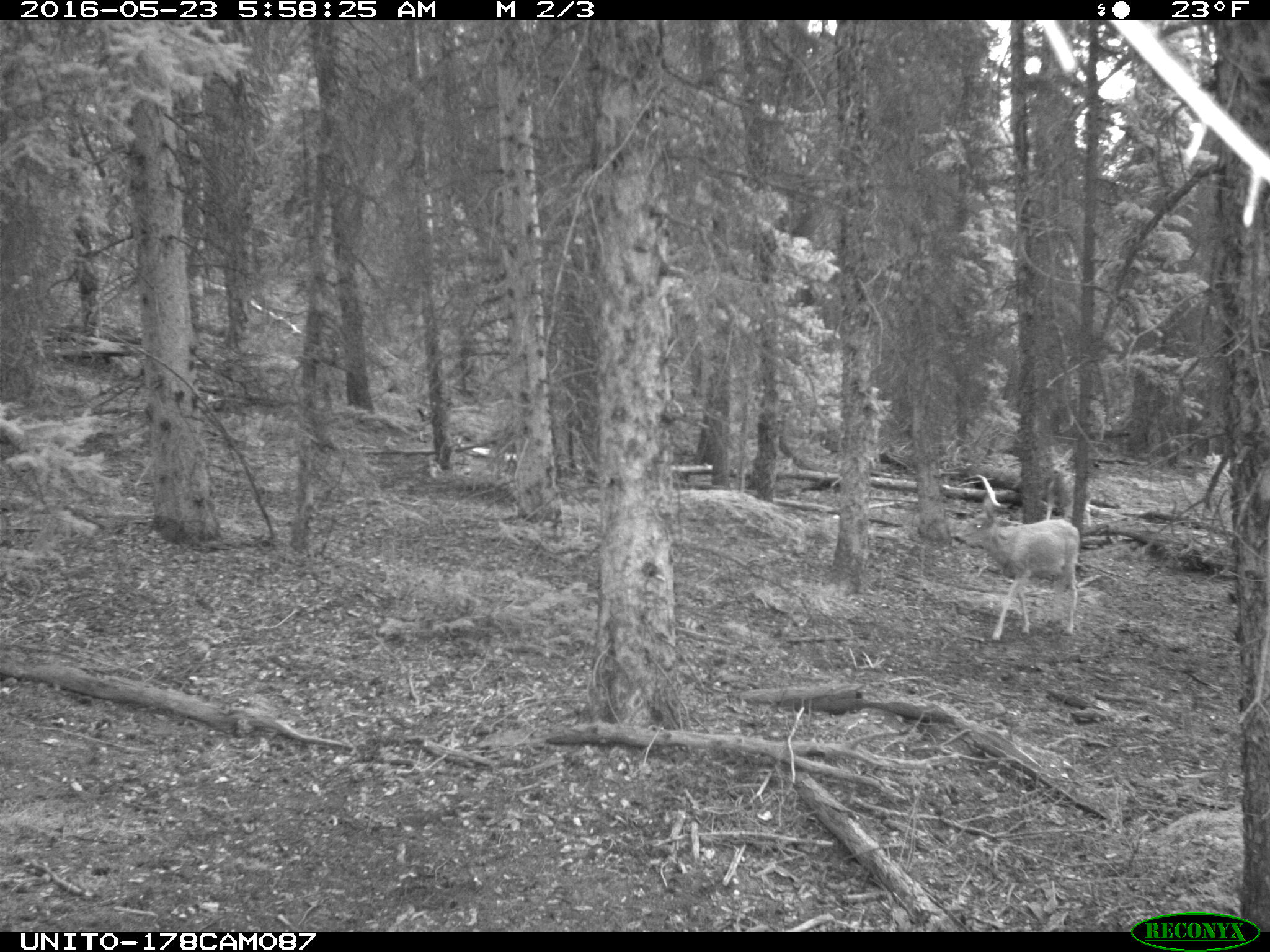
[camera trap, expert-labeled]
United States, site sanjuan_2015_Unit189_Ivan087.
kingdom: Animalia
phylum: Chordata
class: Mammalia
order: Artiodactyla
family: Cervidae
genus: Odocoileus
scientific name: Odocoileus hemionus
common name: mule deer